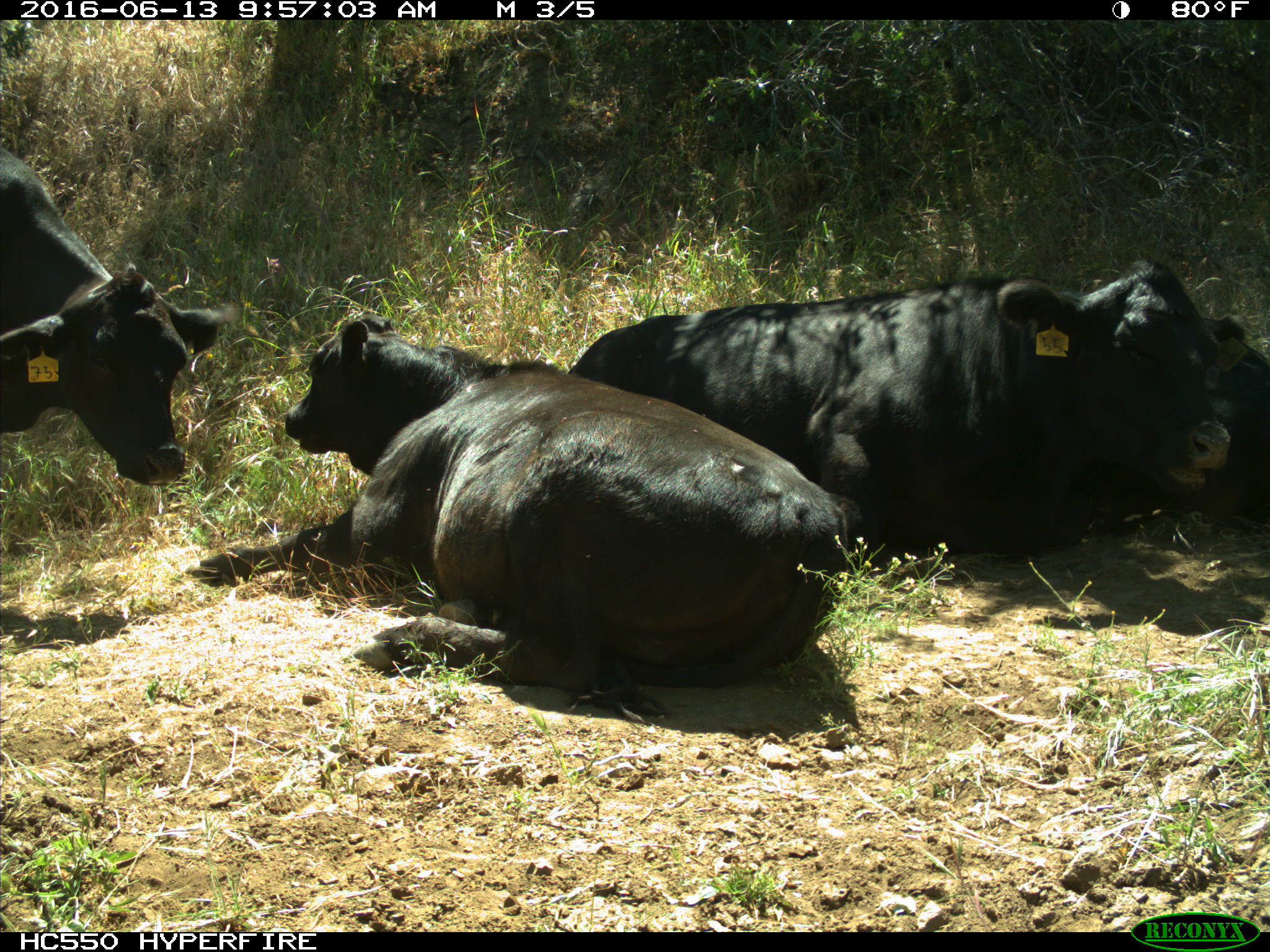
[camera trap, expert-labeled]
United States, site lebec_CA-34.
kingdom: Animalia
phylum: Chordata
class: Mammalia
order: Artiodactyla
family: Bovidae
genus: Bos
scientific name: Bos taurus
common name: domestic cow